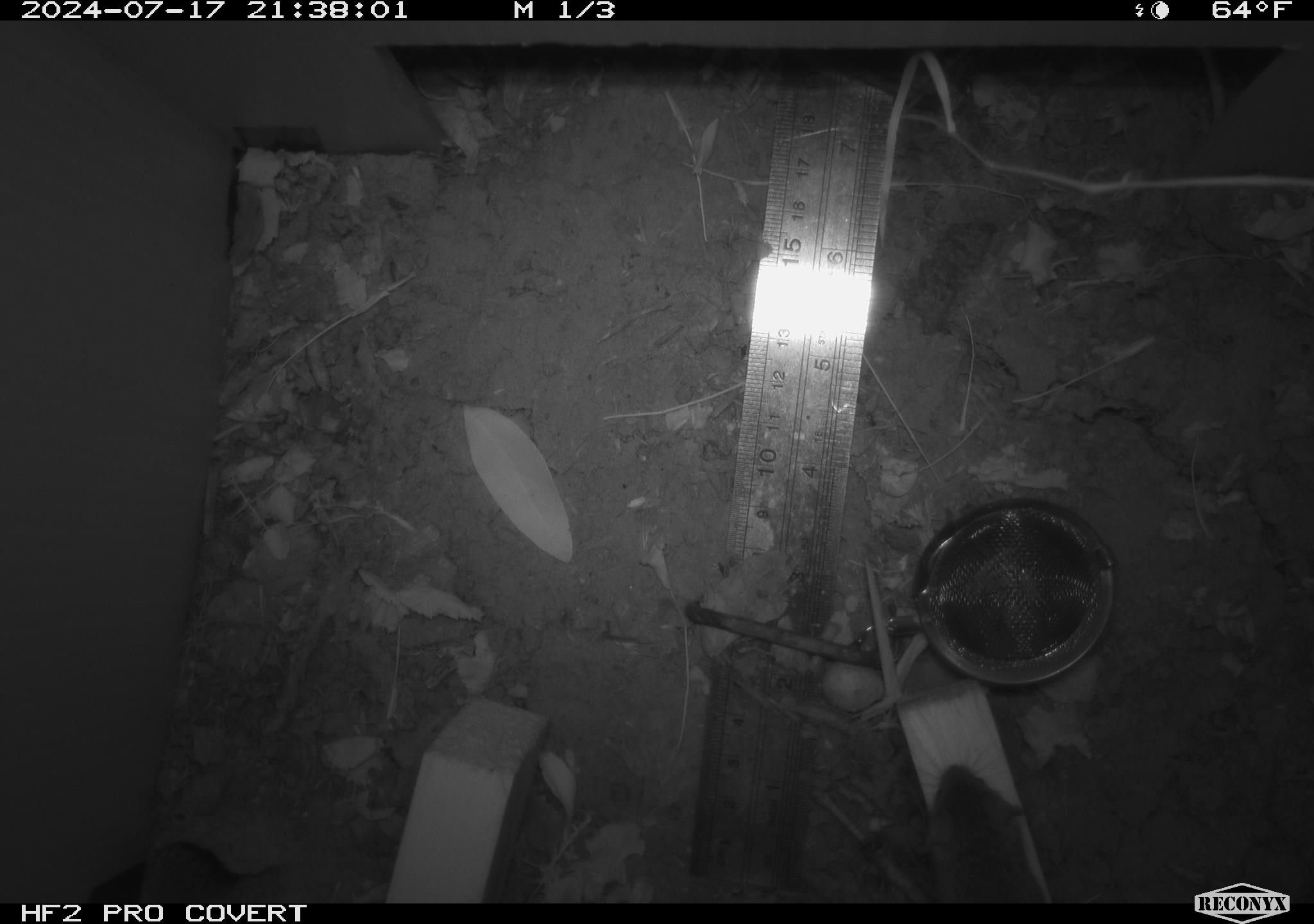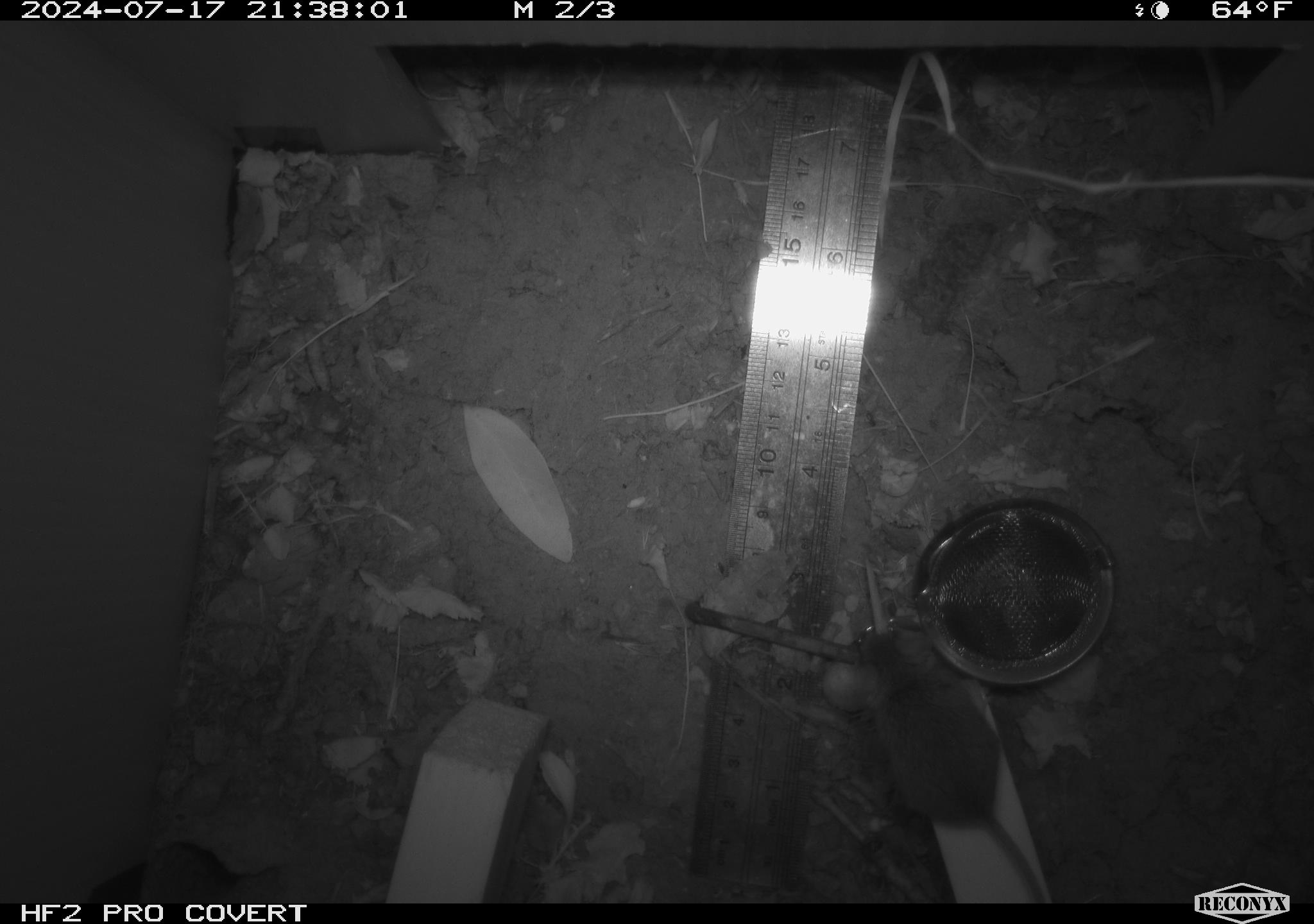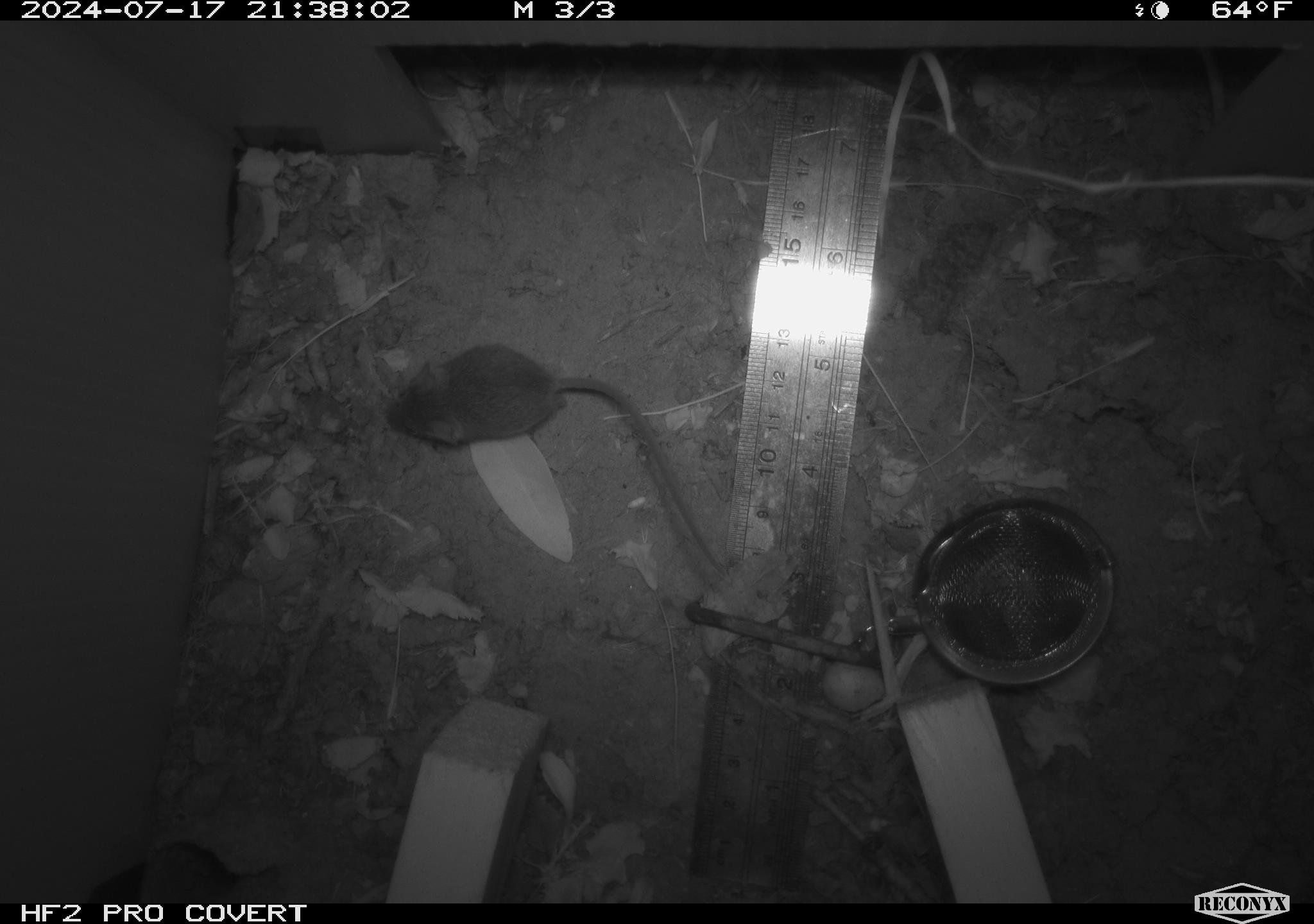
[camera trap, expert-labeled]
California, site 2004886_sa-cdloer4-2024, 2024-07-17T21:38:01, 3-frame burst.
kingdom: Animalia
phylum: Chordata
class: Mammalia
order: Rodentia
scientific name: Rodentia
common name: rodent